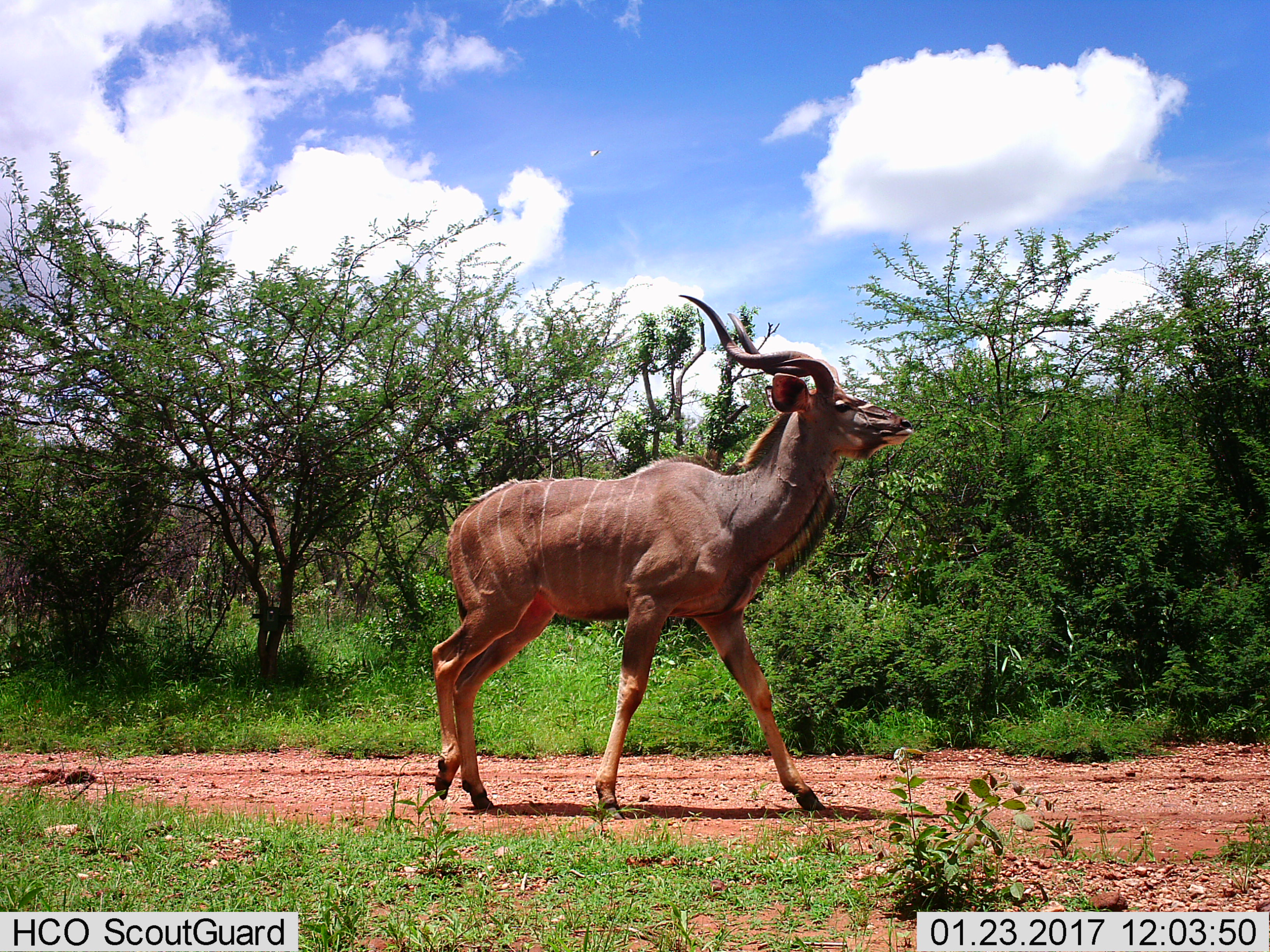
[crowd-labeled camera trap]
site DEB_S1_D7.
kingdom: Animalia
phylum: Chordata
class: Mammalia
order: Artiodactyla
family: Bovidae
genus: Tragelaphus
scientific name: Tragelaphus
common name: kudu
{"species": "kudu (Tragelaphus)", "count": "1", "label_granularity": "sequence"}